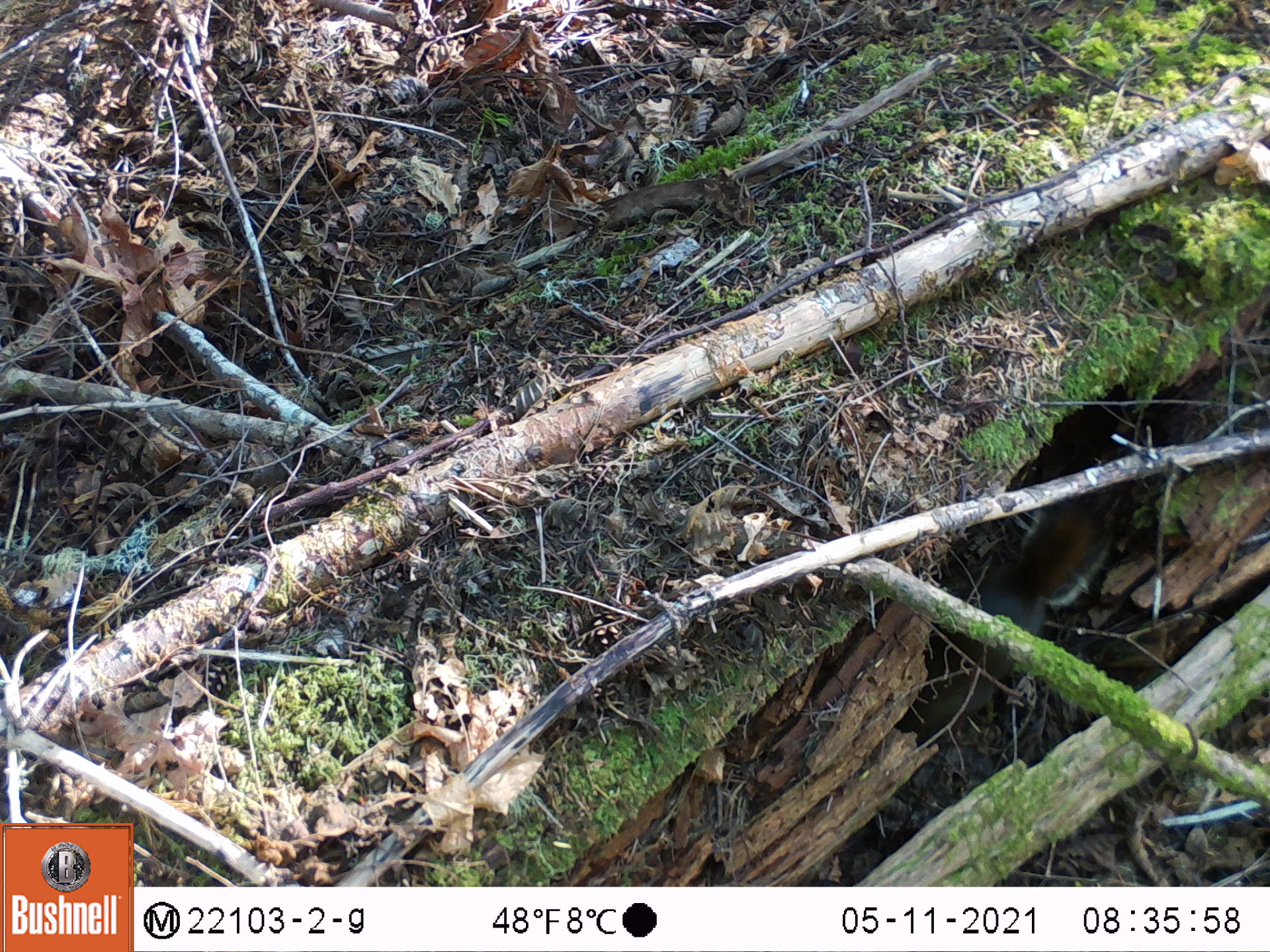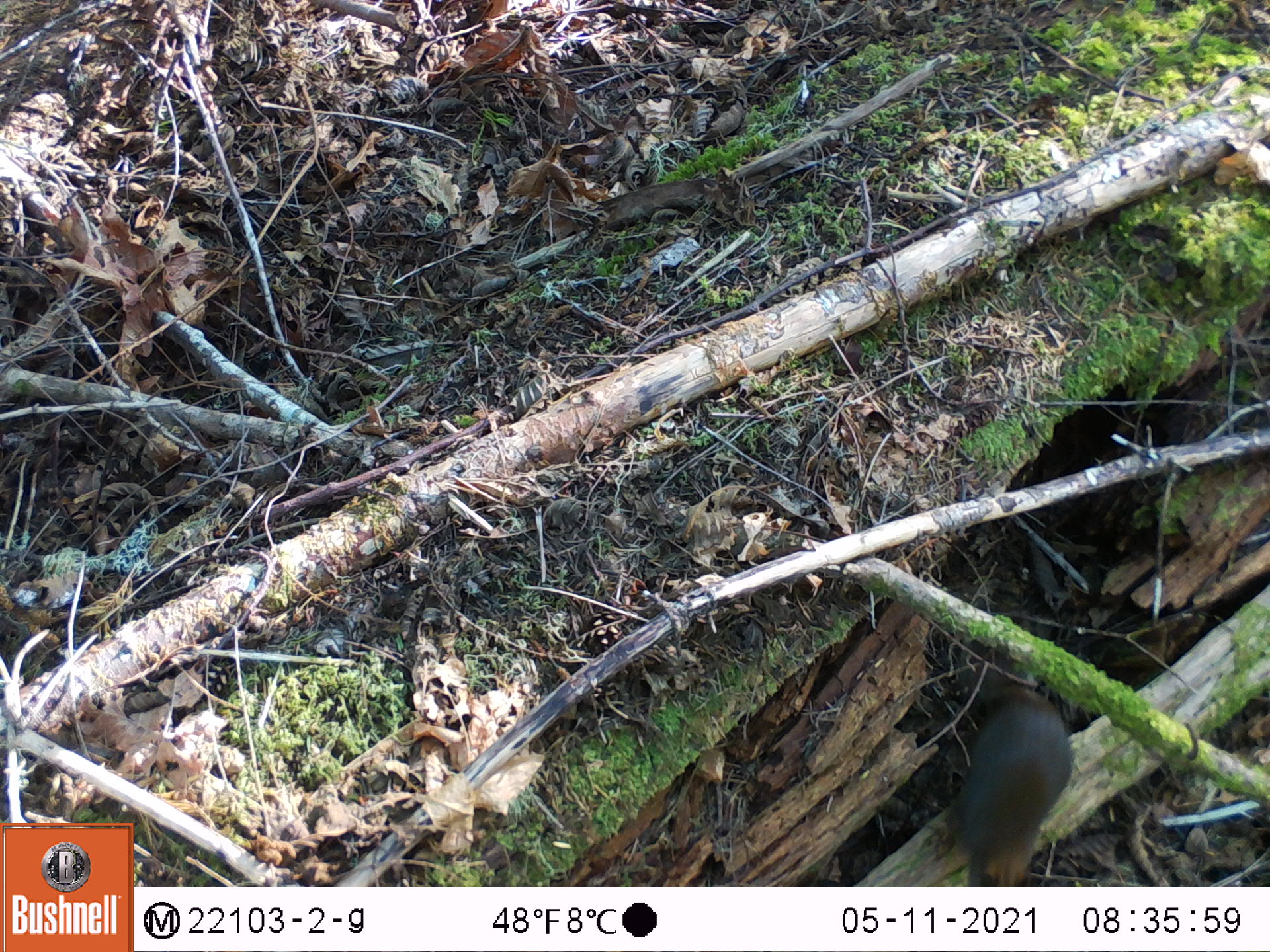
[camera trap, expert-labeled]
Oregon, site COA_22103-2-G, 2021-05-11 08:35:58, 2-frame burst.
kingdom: Animalia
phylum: Chordata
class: Mammalia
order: Rodentia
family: Sciuridae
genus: Tamiasciurus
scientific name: Tamiasciurus douglasii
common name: douglas squirrel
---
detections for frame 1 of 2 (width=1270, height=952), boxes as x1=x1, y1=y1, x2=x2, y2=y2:
douglas squirrel: x1=882, y1=460, x2=1154, y2=770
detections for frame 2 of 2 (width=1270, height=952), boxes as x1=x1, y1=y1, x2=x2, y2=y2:
douglas squirrel: x1=917, y1=610, x2=1080, y2=885